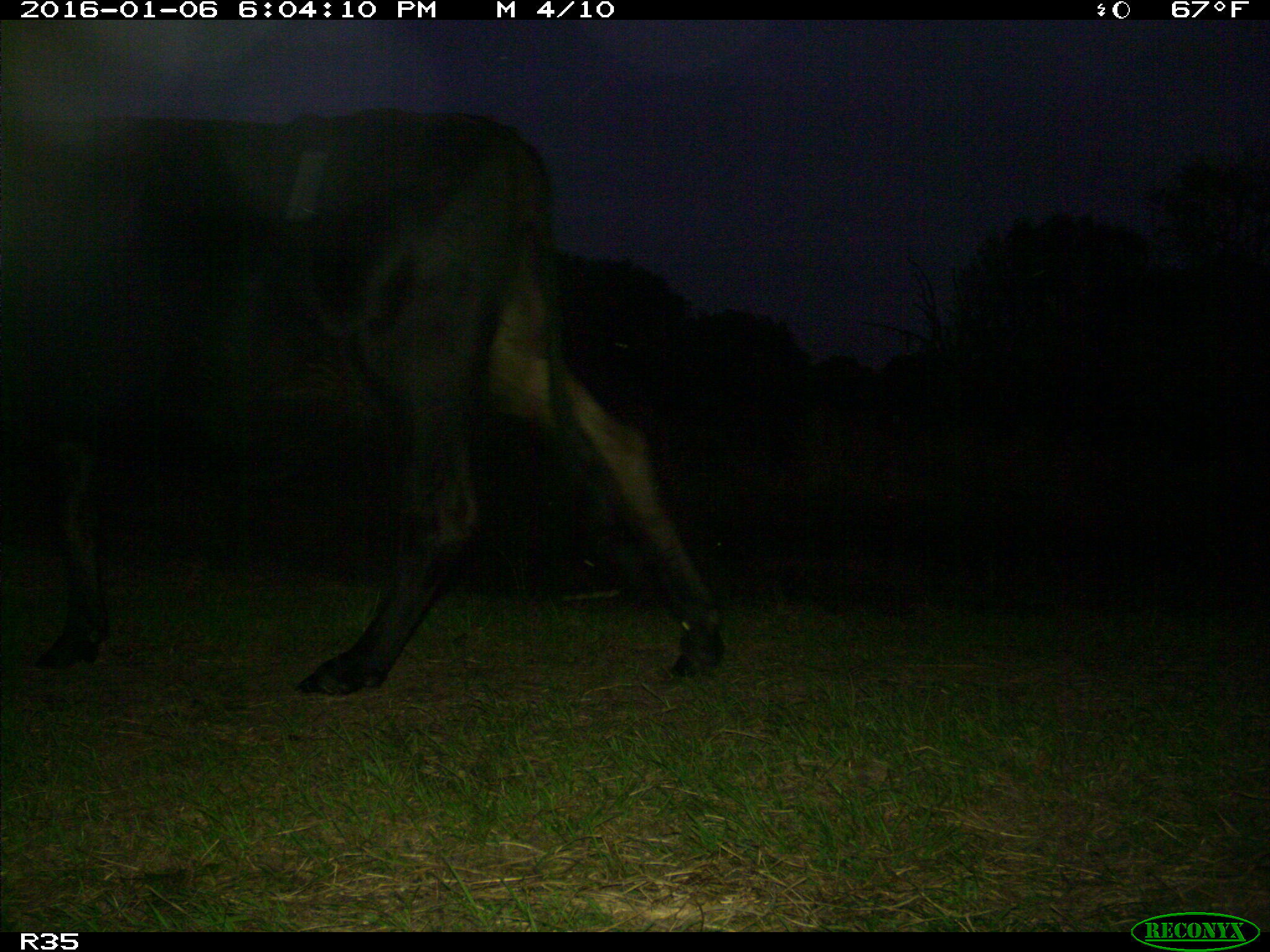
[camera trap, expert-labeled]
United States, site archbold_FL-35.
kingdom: Animalia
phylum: Chordata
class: Mammalia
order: Artiodactyla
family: Bovidae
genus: Bos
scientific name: Bos taurus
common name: domestic cow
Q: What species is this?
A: Bos taurus (domestic cow).